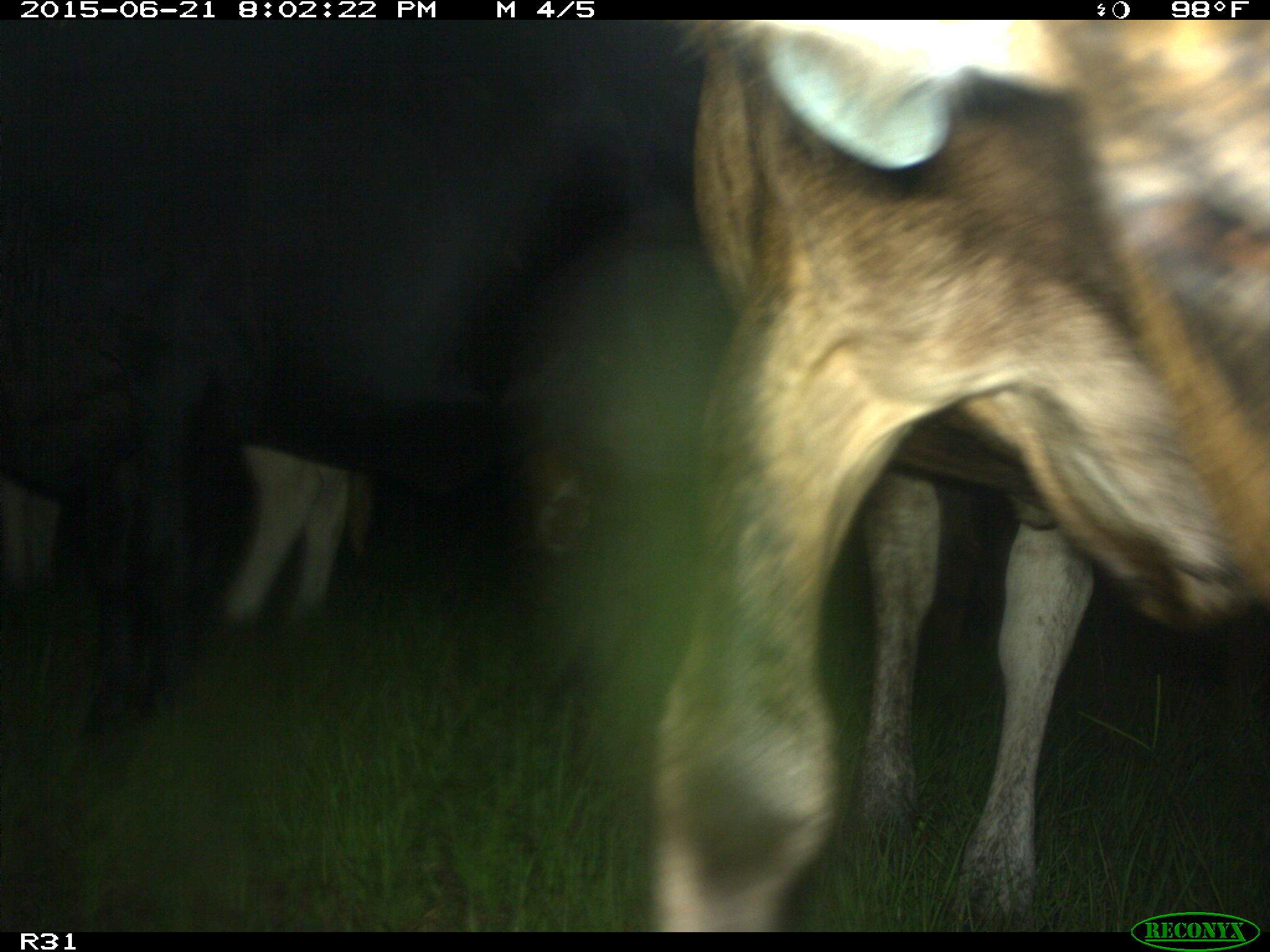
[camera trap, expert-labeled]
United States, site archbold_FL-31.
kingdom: Animalia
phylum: Chordata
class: Mammalia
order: Artiodactyla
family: Bovidae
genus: Bos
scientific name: Bos taurus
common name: domestic cow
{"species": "Bos taurus (domestic cow)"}